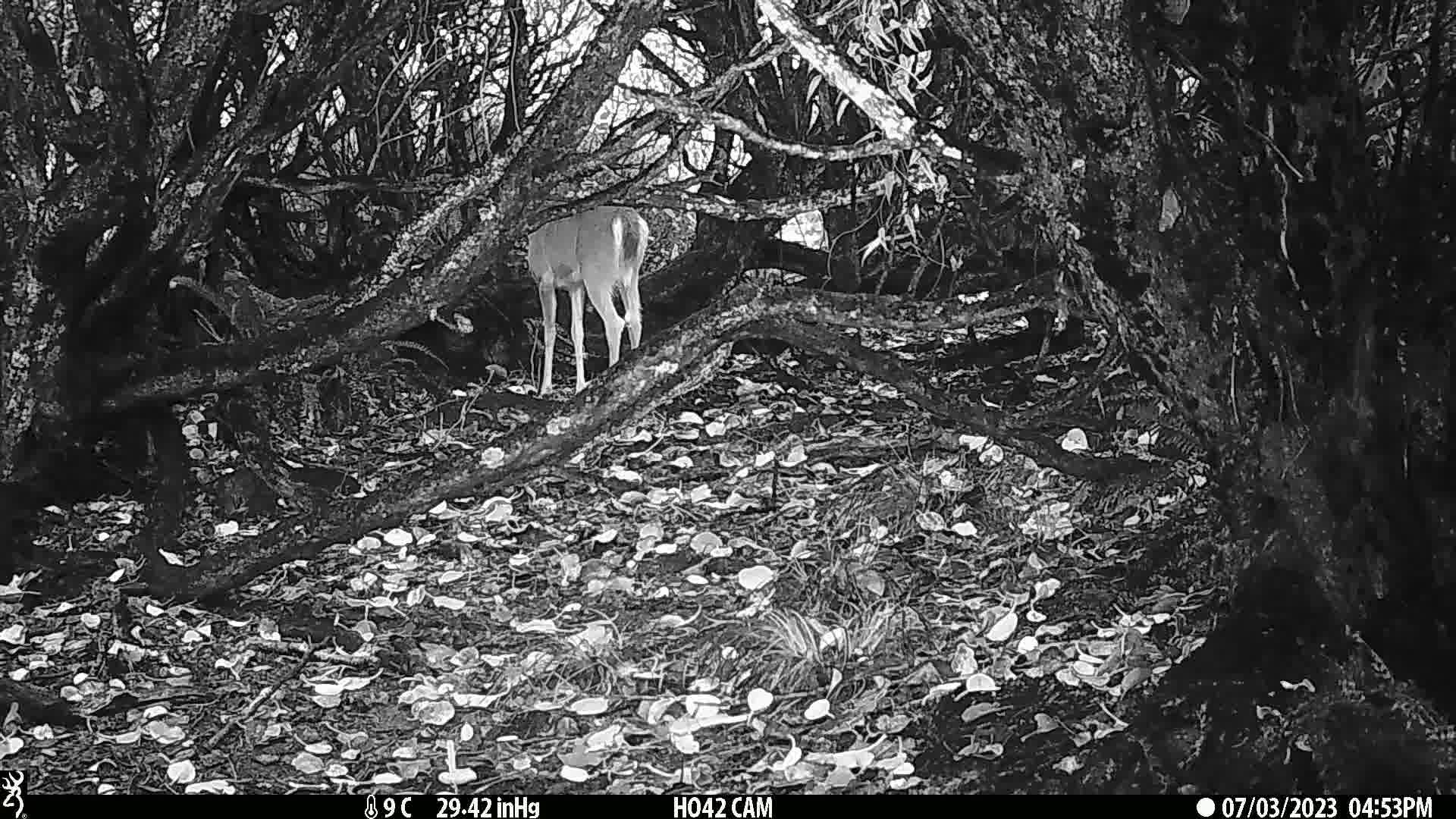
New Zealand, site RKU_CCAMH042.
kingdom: Animalia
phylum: Chordata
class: Mammalia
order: Artiodactyla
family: Cervidae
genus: Odocoileus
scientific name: Odocoileus virginianus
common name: white-tailed deer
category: white tailed deer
White tailed deer (white-tailed deer) (Odocoileus virginianus).